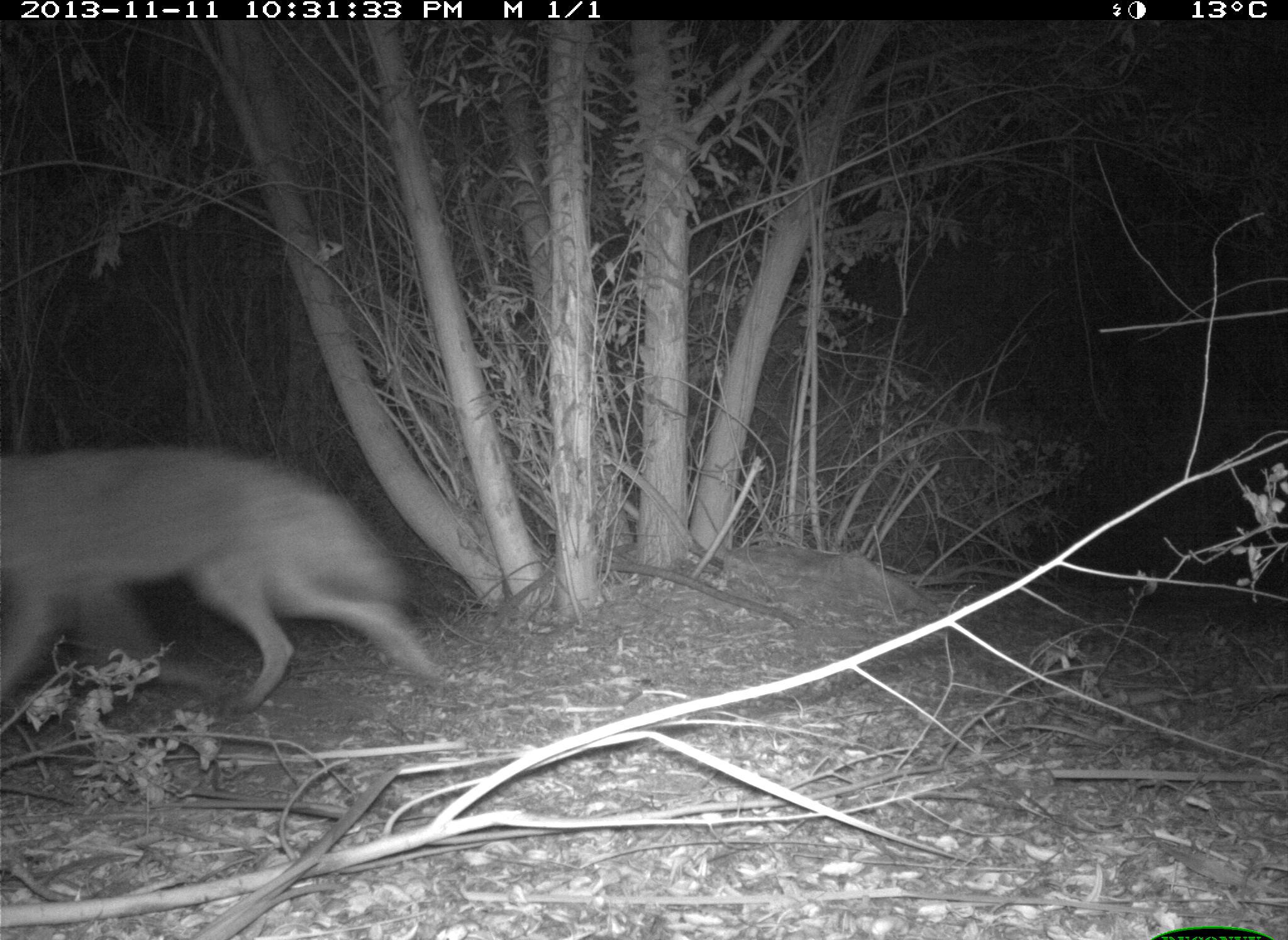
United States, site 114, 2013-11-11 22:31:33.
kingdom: Animalia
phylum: Chordata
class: Mammalia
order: Carnivora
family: Canidae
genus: Canis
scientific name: Canis latrans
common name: coyote